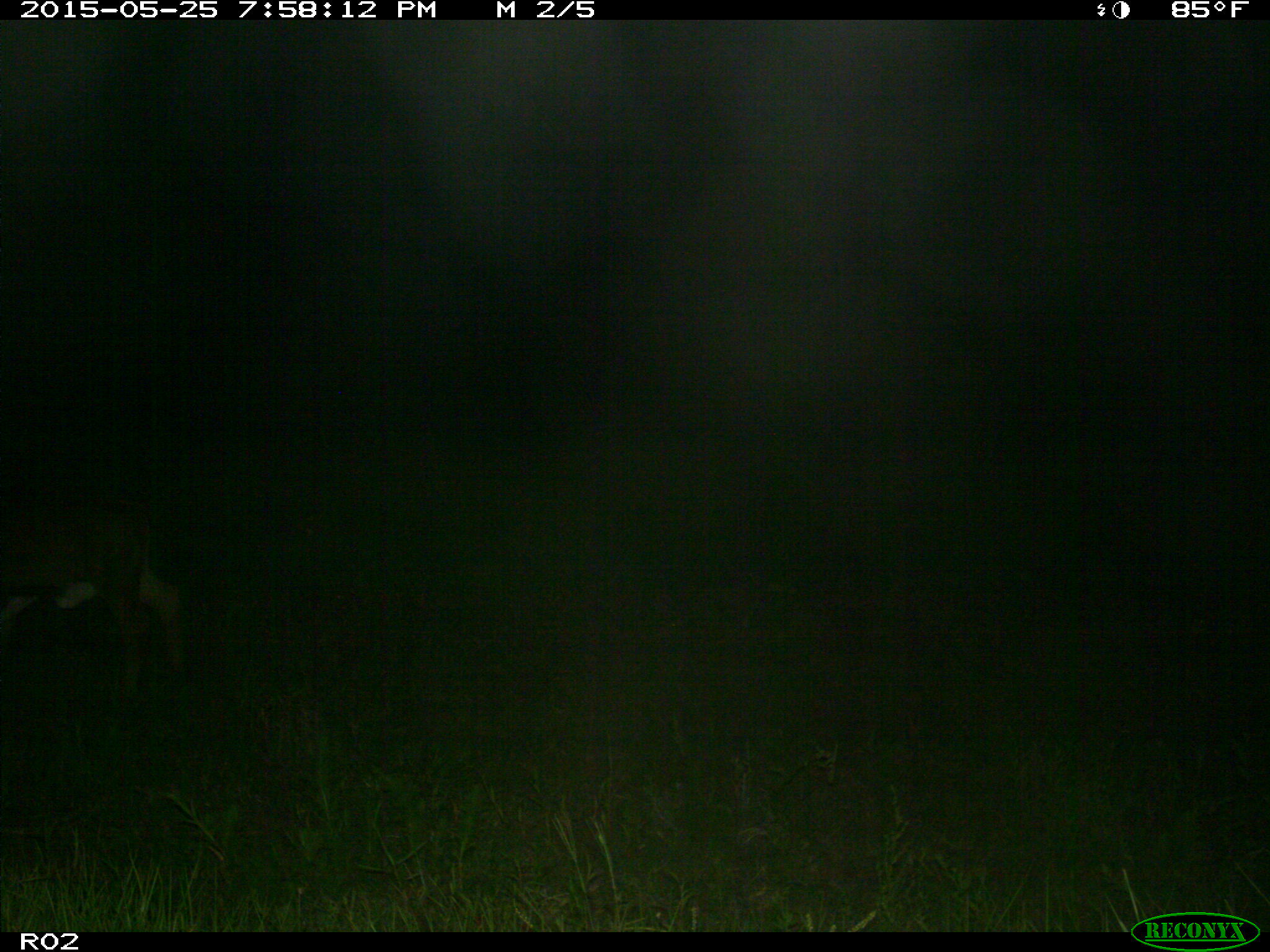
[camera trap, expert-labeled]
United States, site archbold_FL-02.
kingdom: Animalia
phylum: Chordata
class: Mammalia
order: Artiodactyla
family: Bovidae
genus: Bos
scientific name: Bos taurus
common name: domestic cow